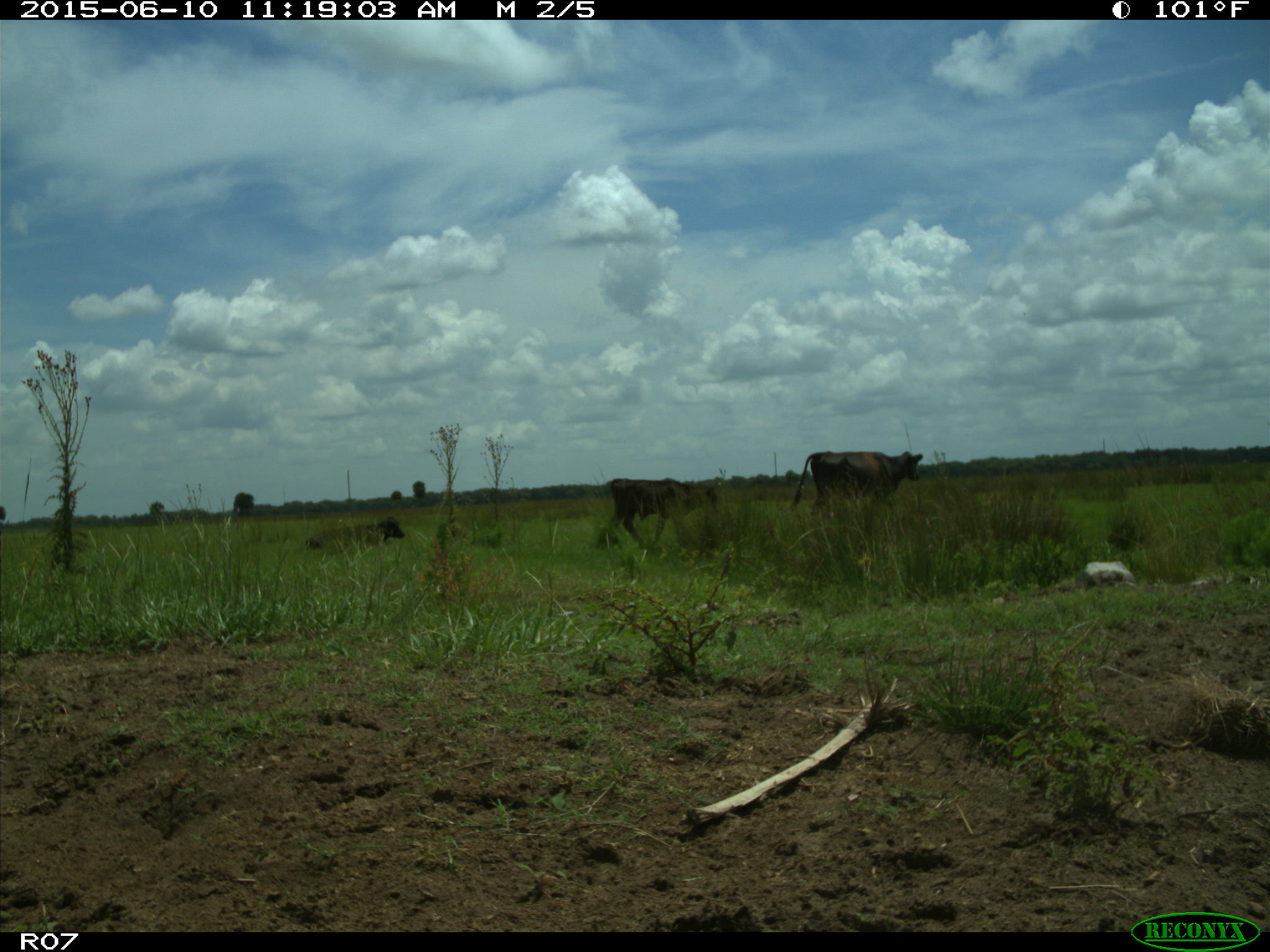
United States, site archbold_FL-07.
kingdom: Animalia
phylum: Chordata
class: Mammalia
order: Artiodactyla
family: Bovidae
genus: Bos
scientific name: Bos taurus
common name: domestic cow